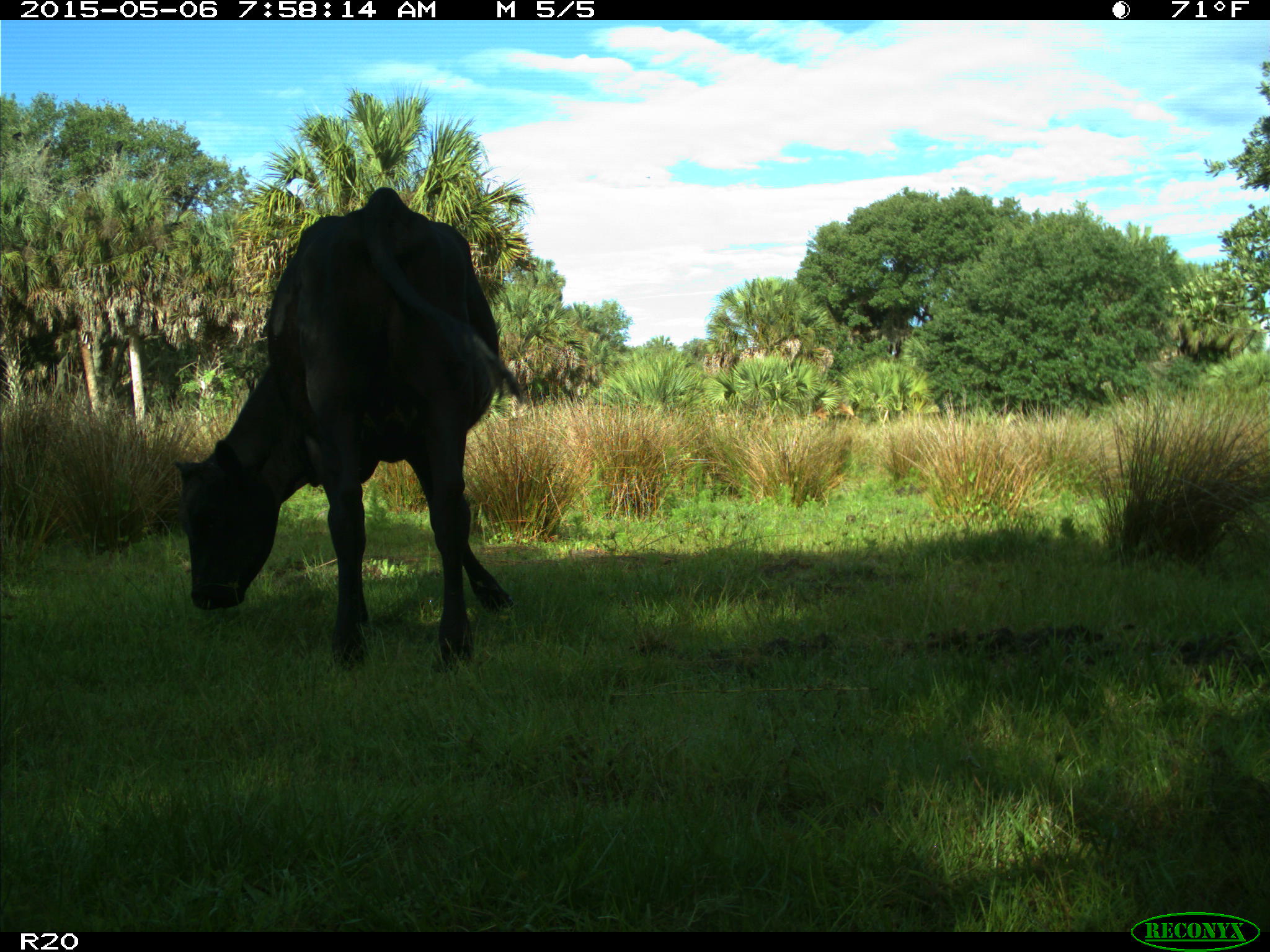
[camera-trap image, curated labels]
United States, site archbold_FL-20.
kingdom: Animalia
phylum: Chordata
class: Mammalia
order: Artiodactyla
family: Bovidae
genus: Bos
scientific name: Bos taurus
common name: domestic cow